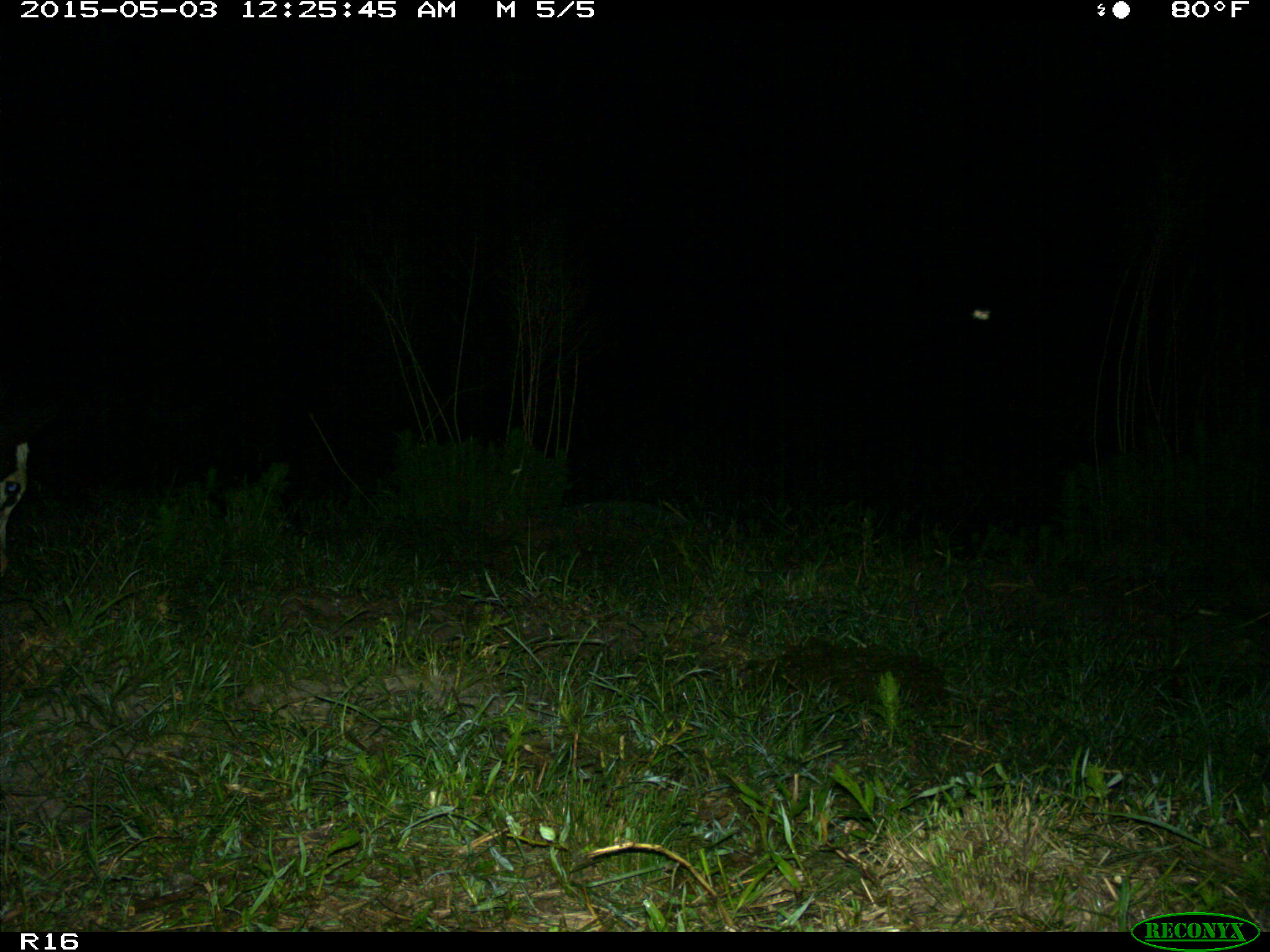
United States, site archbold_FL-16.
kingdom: Animalia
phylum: Chordata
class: Mammalia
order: Artiodactyla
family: Bovidae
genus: Bos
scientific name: Bos taurus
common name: domestic cow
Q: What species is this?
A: Bos taurus (domestic cow).